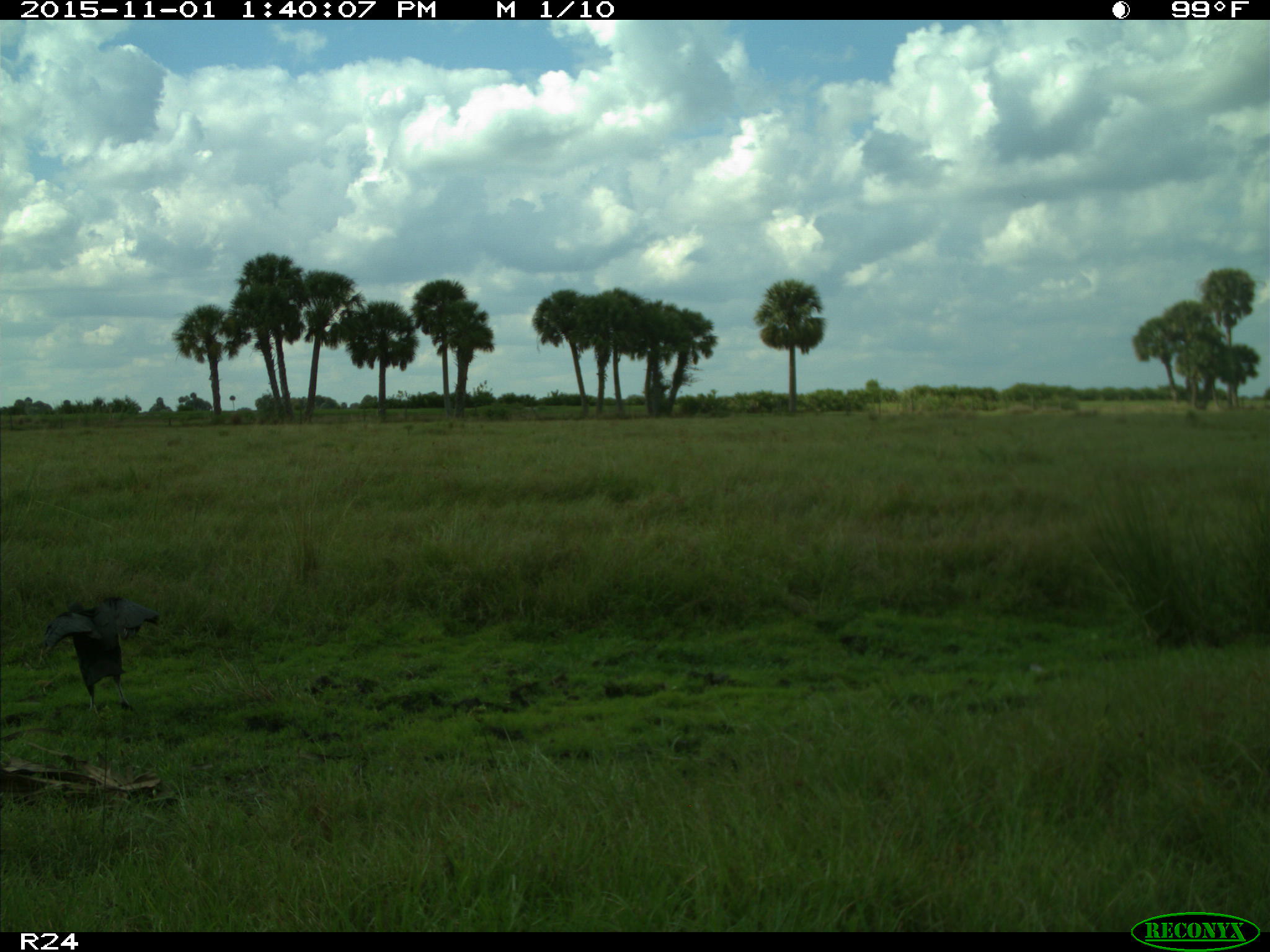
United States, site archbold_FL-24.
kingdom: Animalia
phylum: Chordata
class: Aves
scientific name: Aves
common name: birds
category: unidentified bird